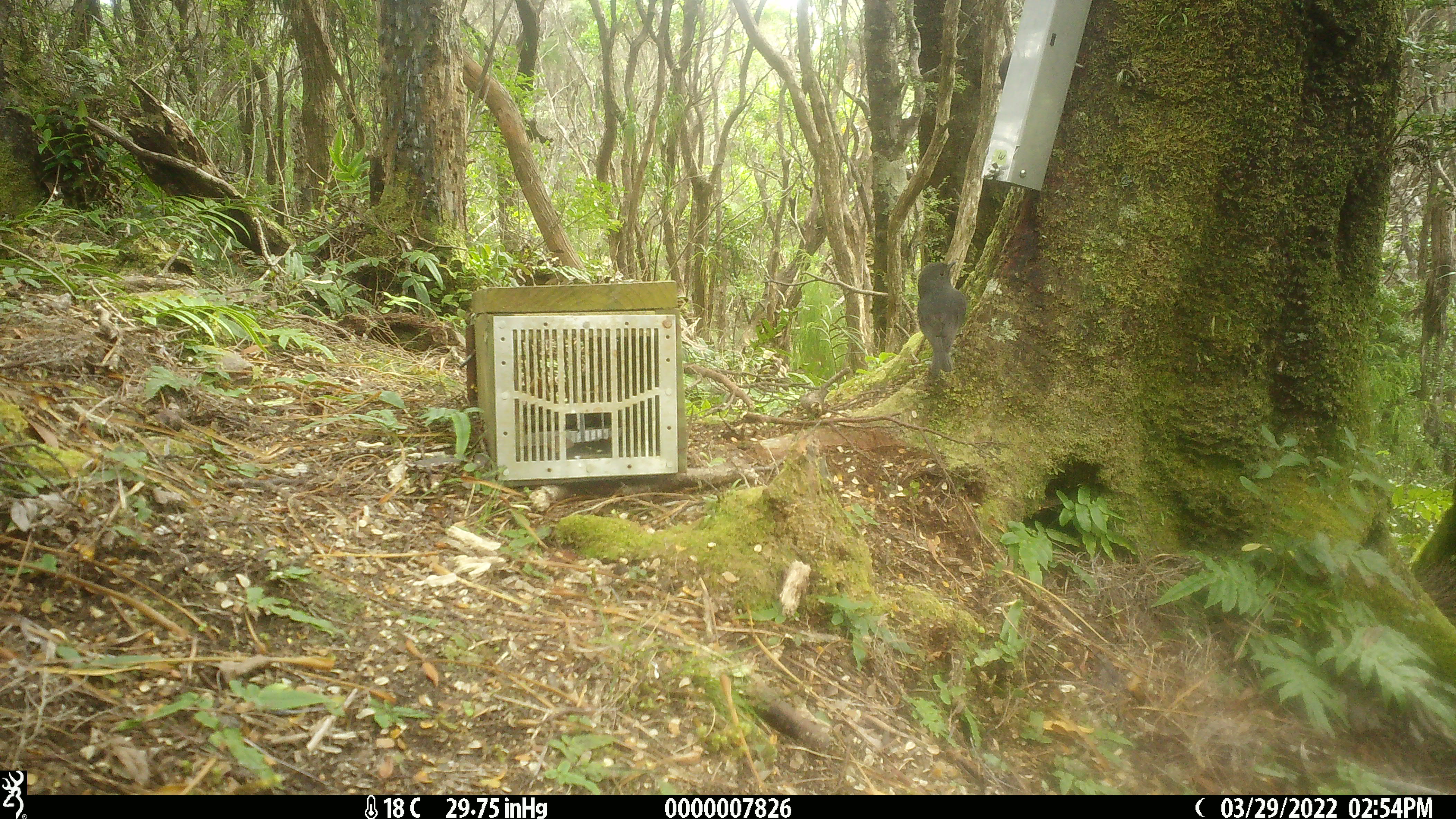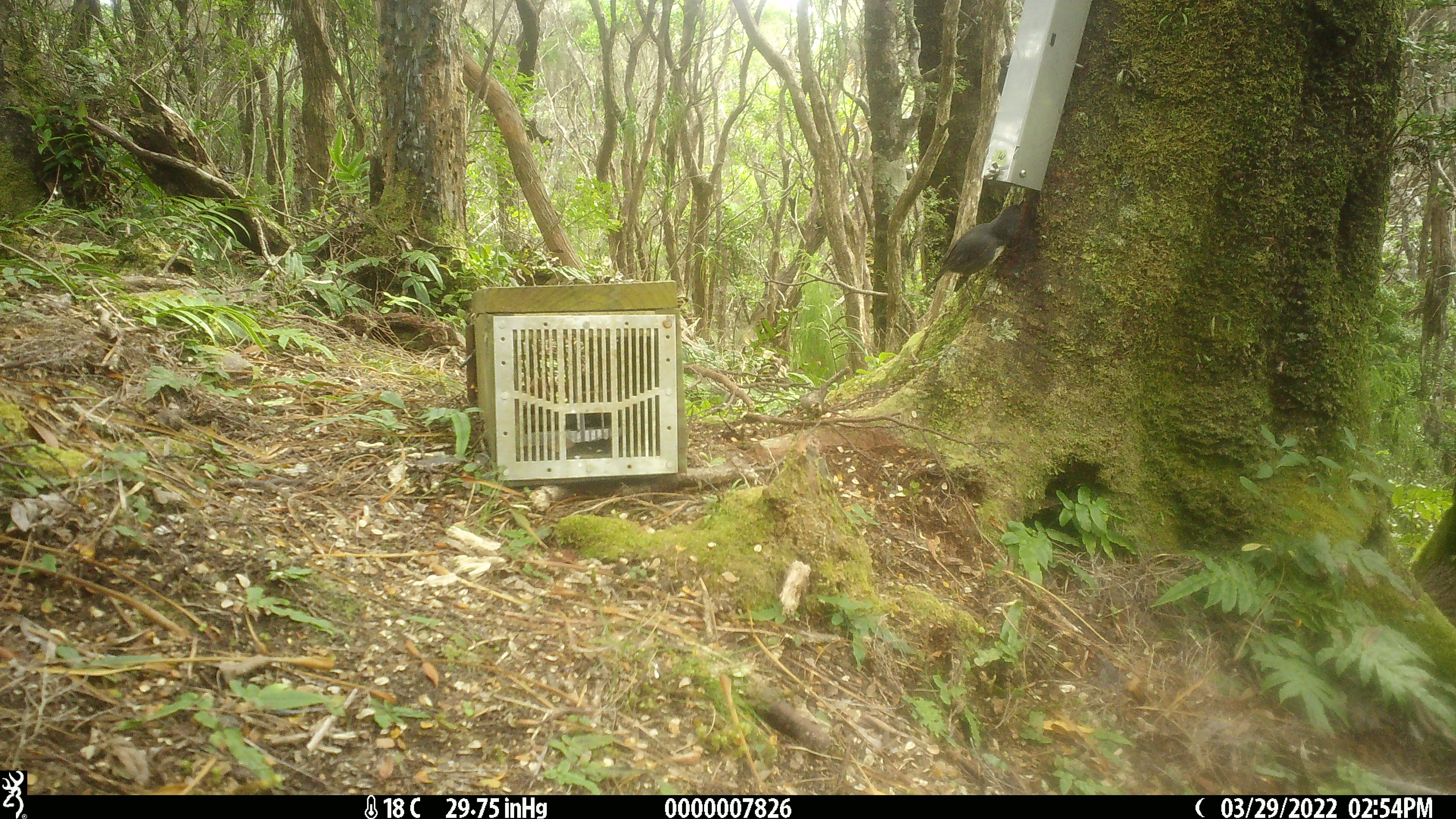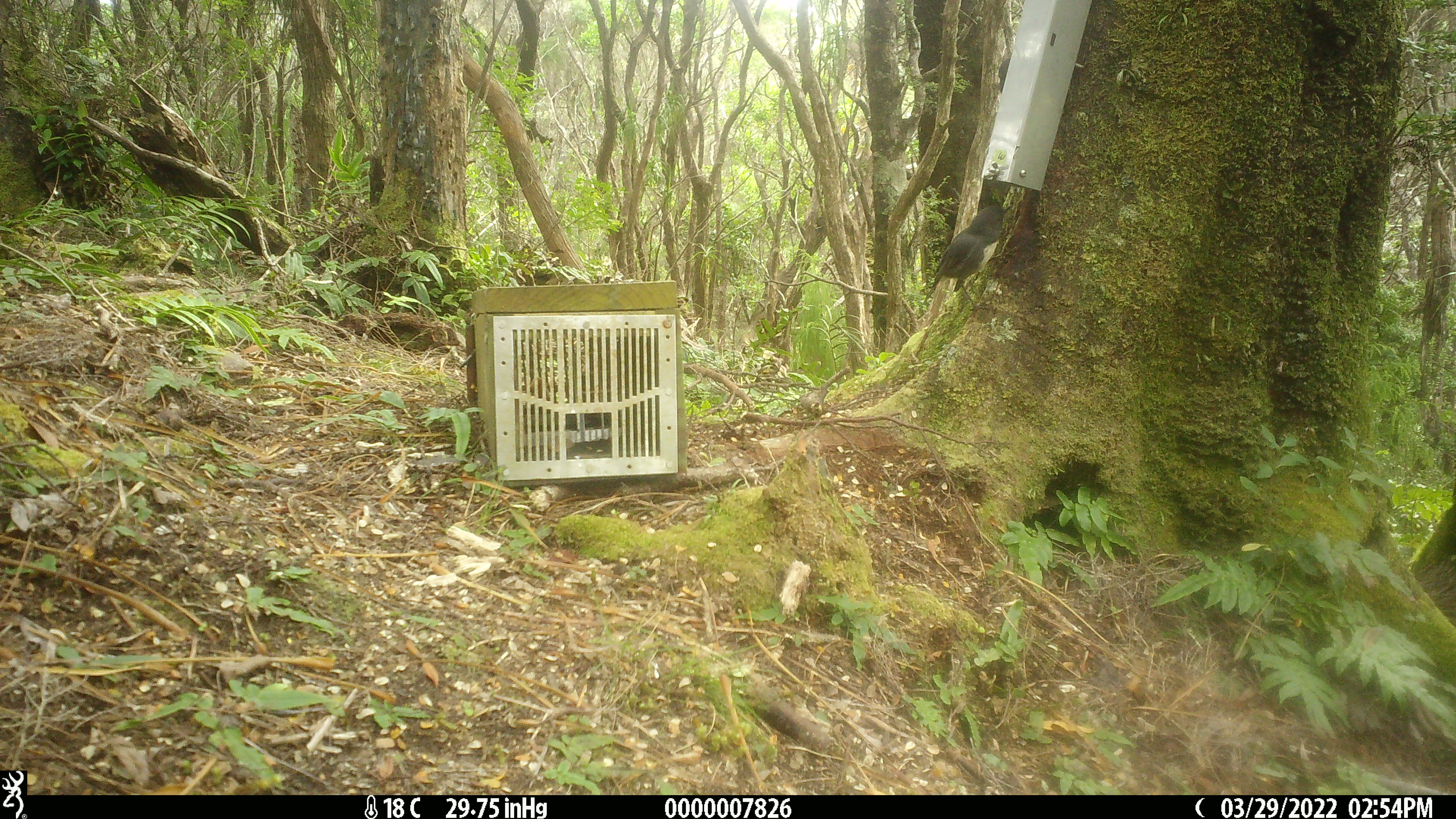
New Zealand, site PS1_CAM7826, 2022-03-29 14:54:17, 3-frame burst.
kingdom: Animalia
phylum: Chordata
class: Aves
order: Passeriformes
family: Petroicidae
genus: Petroica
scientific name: Petroica australis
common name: new zealand robin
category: robin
Robin (new zealand robin) (Petroica australis).